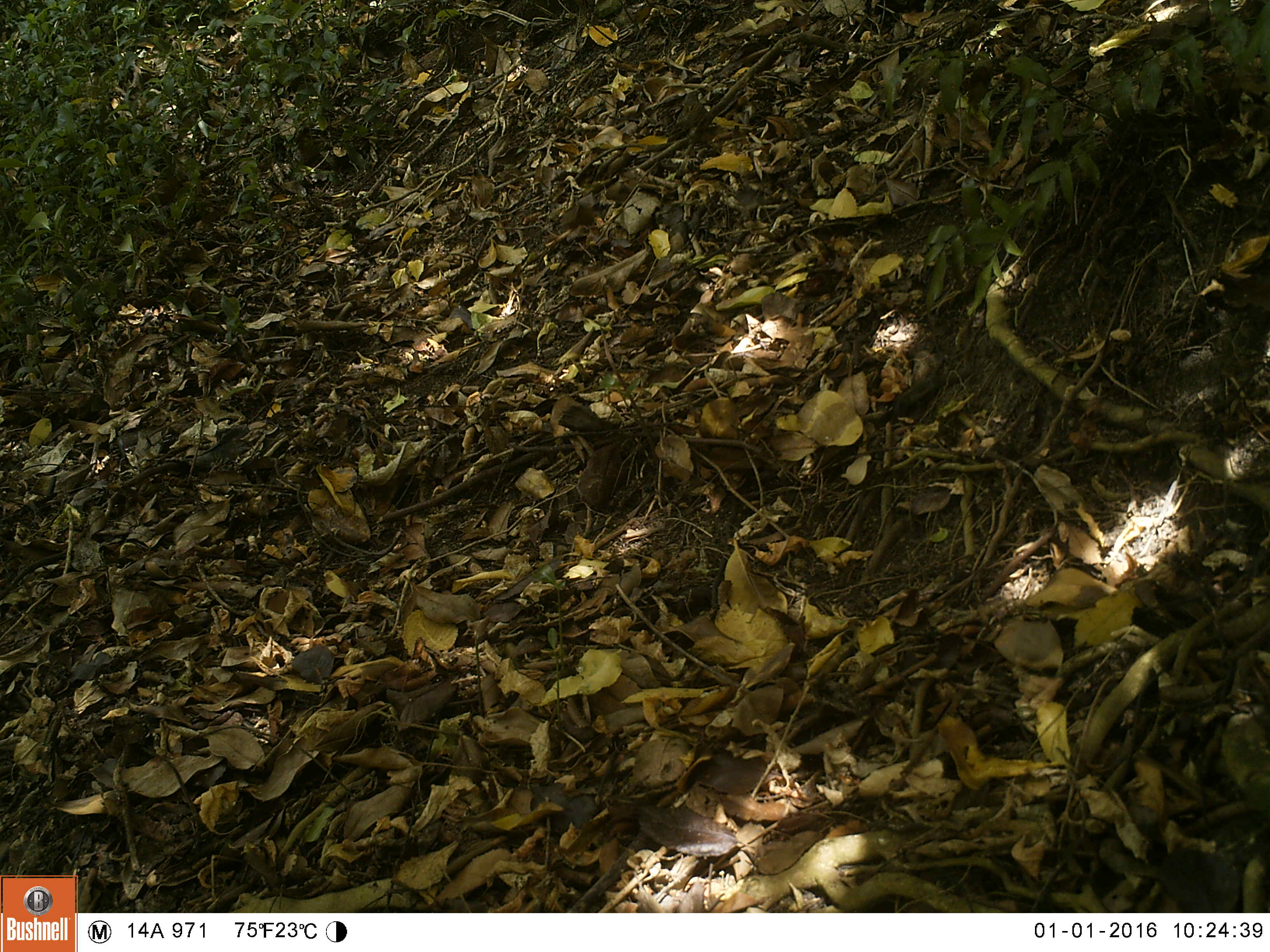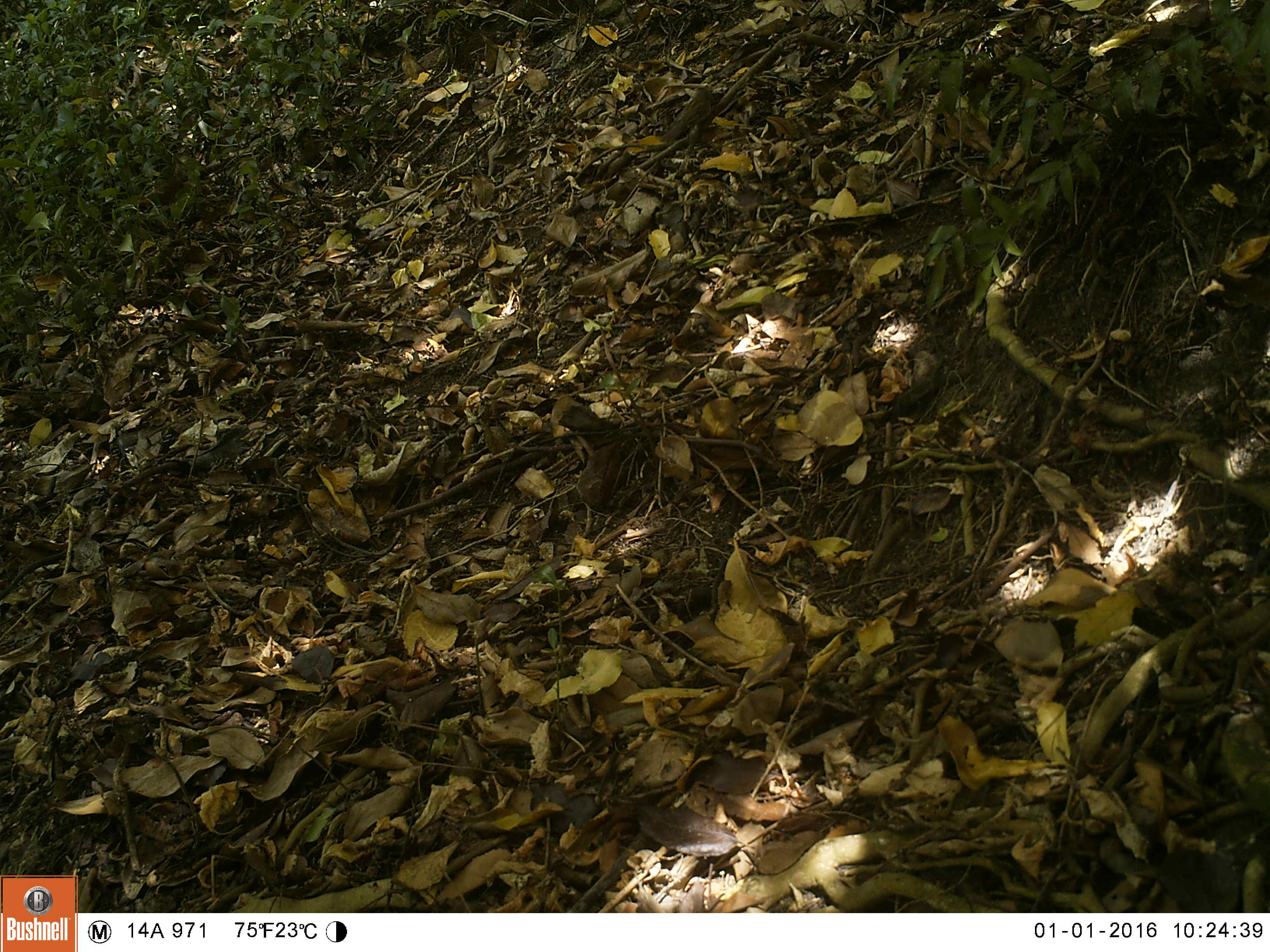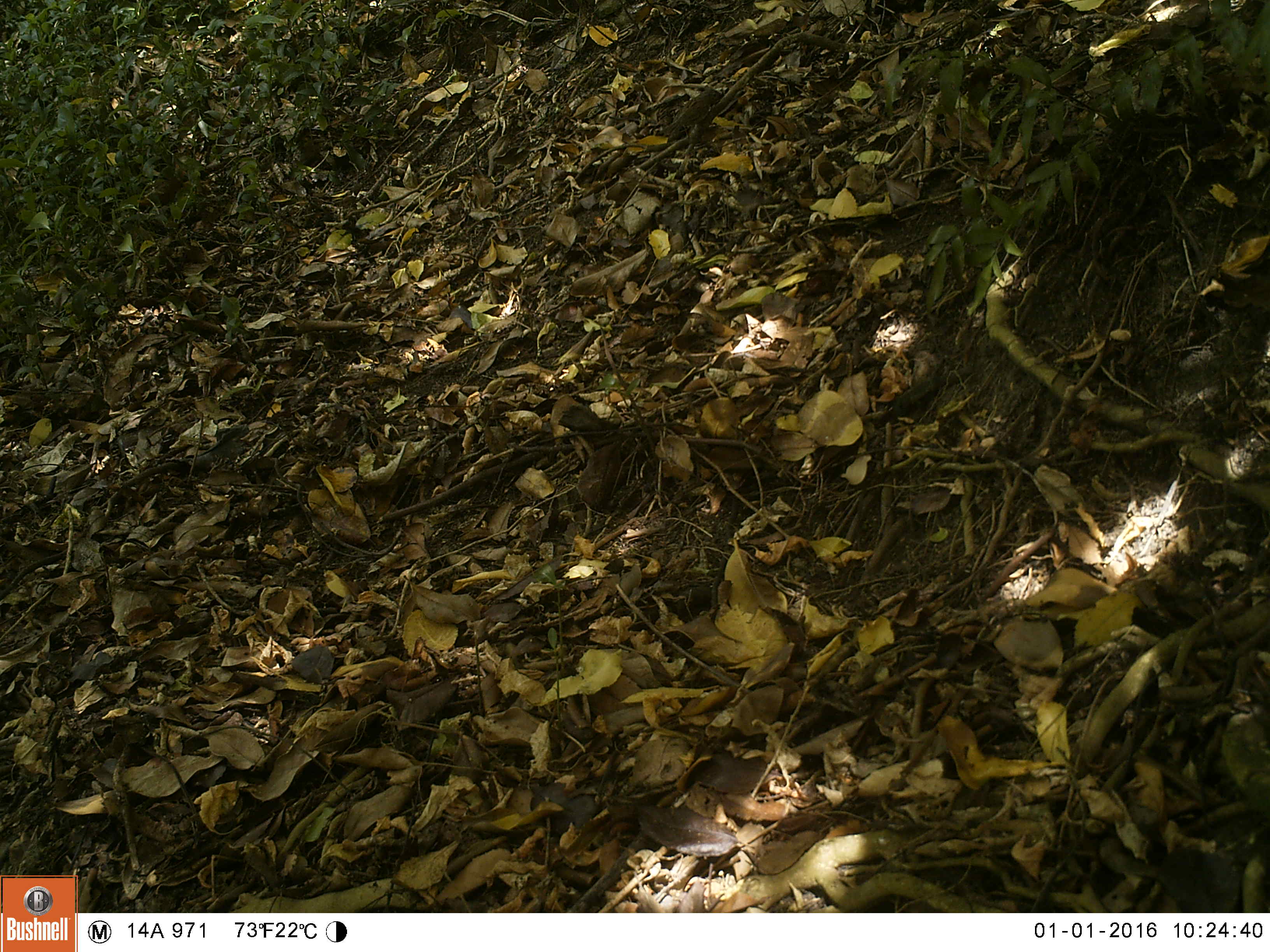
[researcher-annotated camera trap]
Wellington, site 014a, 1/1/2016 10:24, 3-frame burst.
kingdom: Animalia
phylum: Chordata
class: Aves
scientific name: Aves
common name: bird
Bird (Aves).